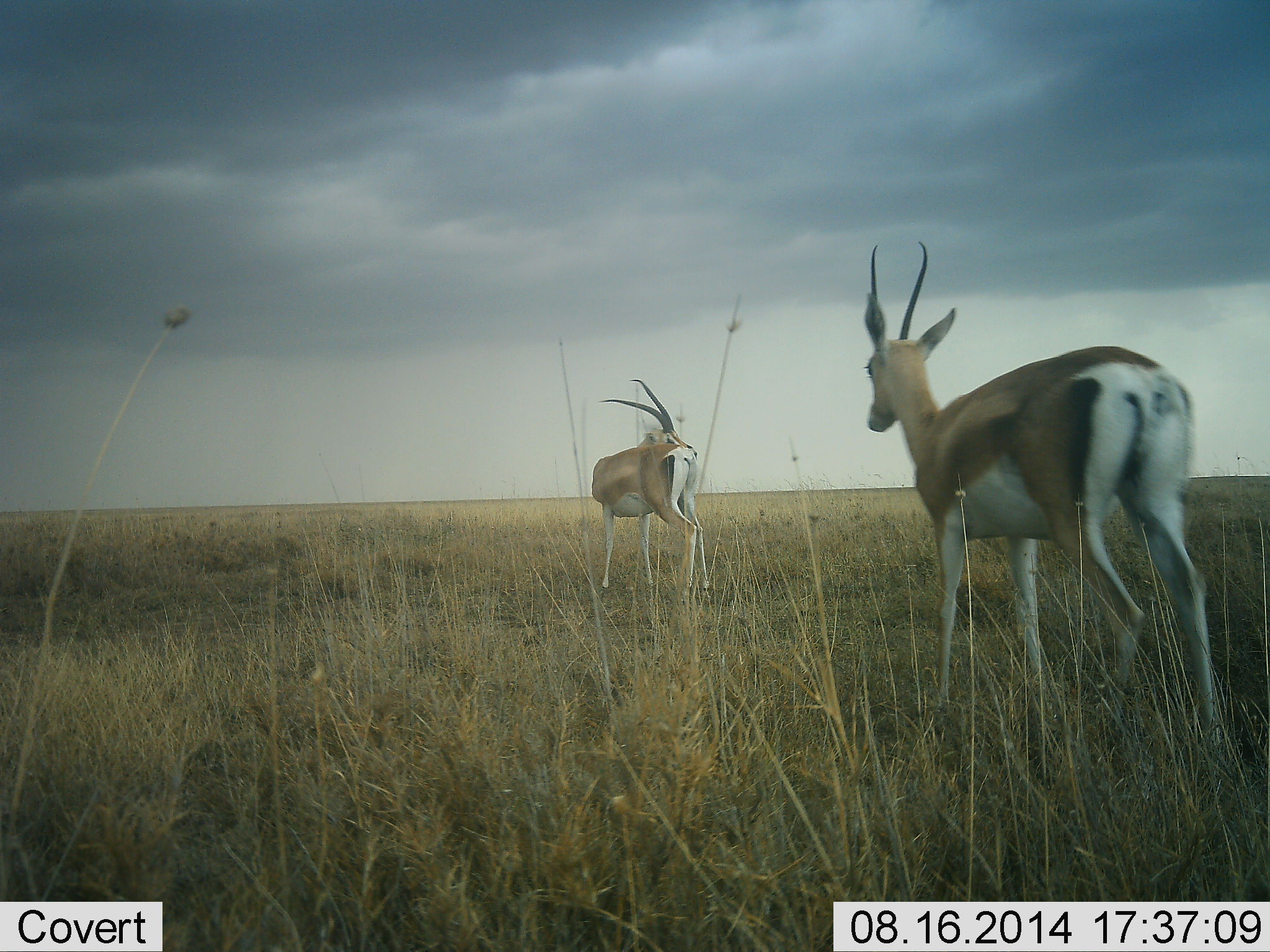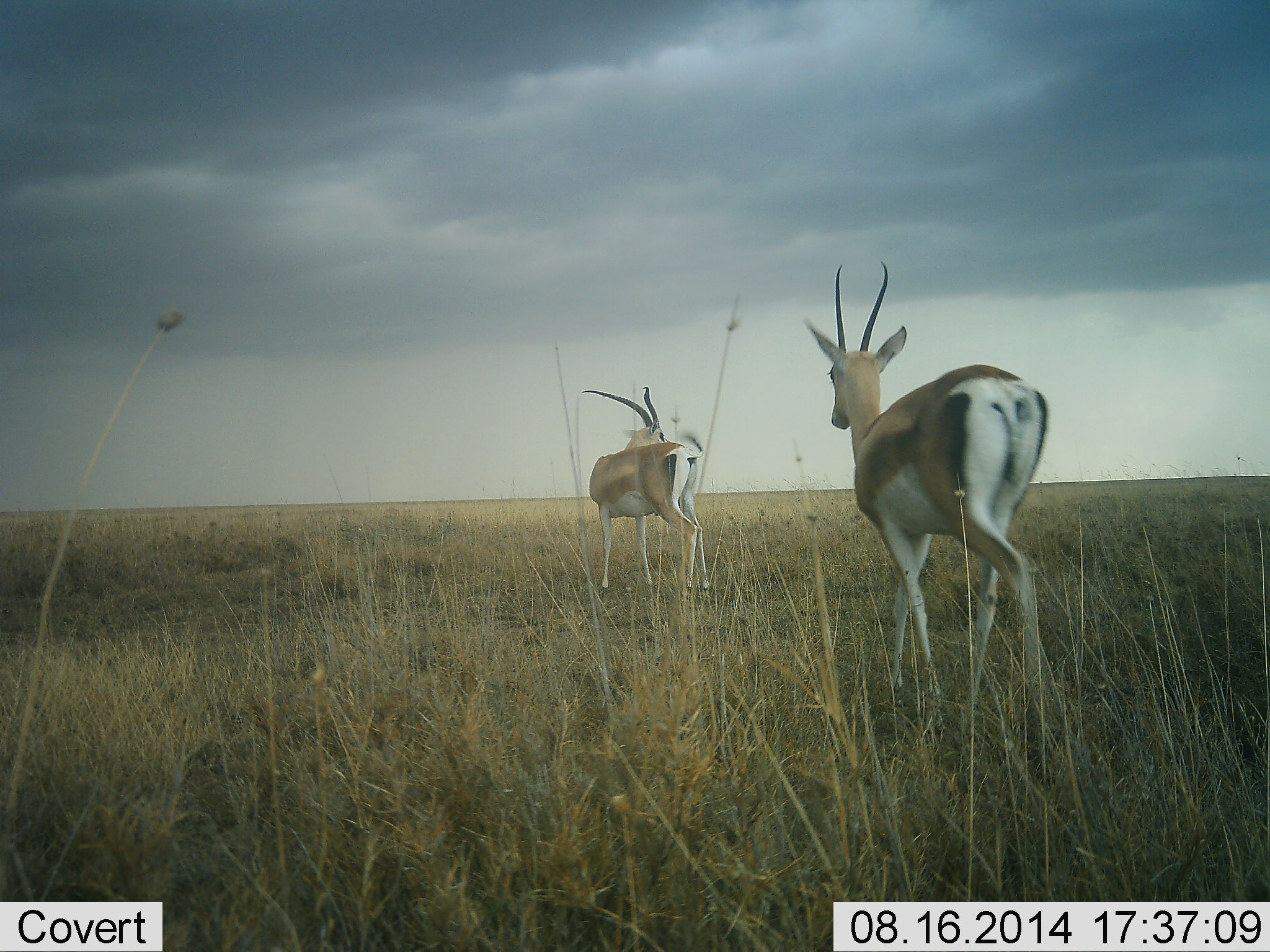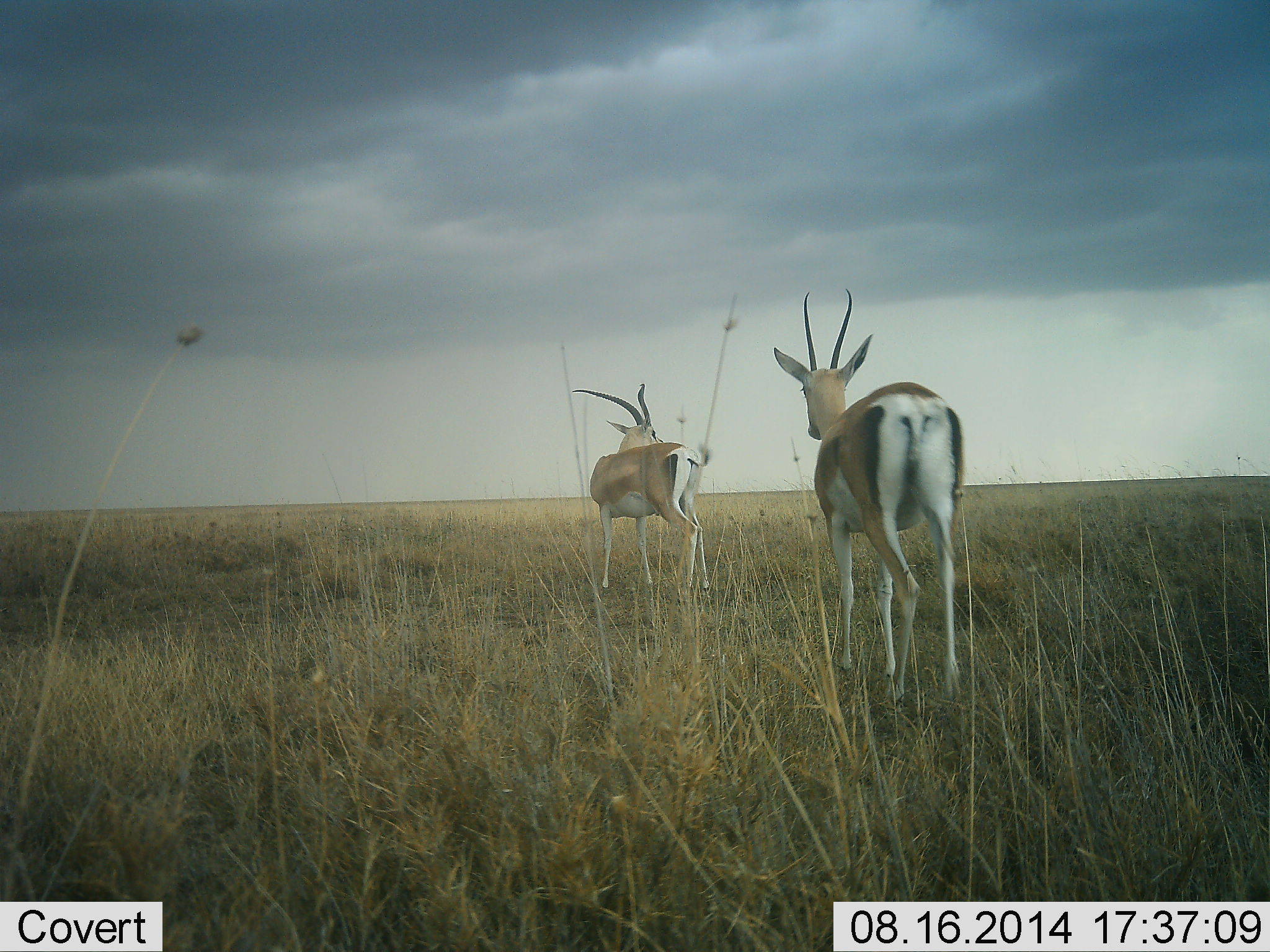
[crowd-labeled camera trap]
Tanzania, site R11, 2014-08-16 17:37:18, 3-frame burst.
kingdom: Animalia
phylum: Chordata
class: Mammalia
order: Artiodactyla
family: Bovidae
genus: Nanger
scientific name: Nanger granti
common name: grant's gazelle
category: gazellegrants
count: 2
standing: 82%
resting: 0%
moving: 91%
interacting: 0%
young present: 0%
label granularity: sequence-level